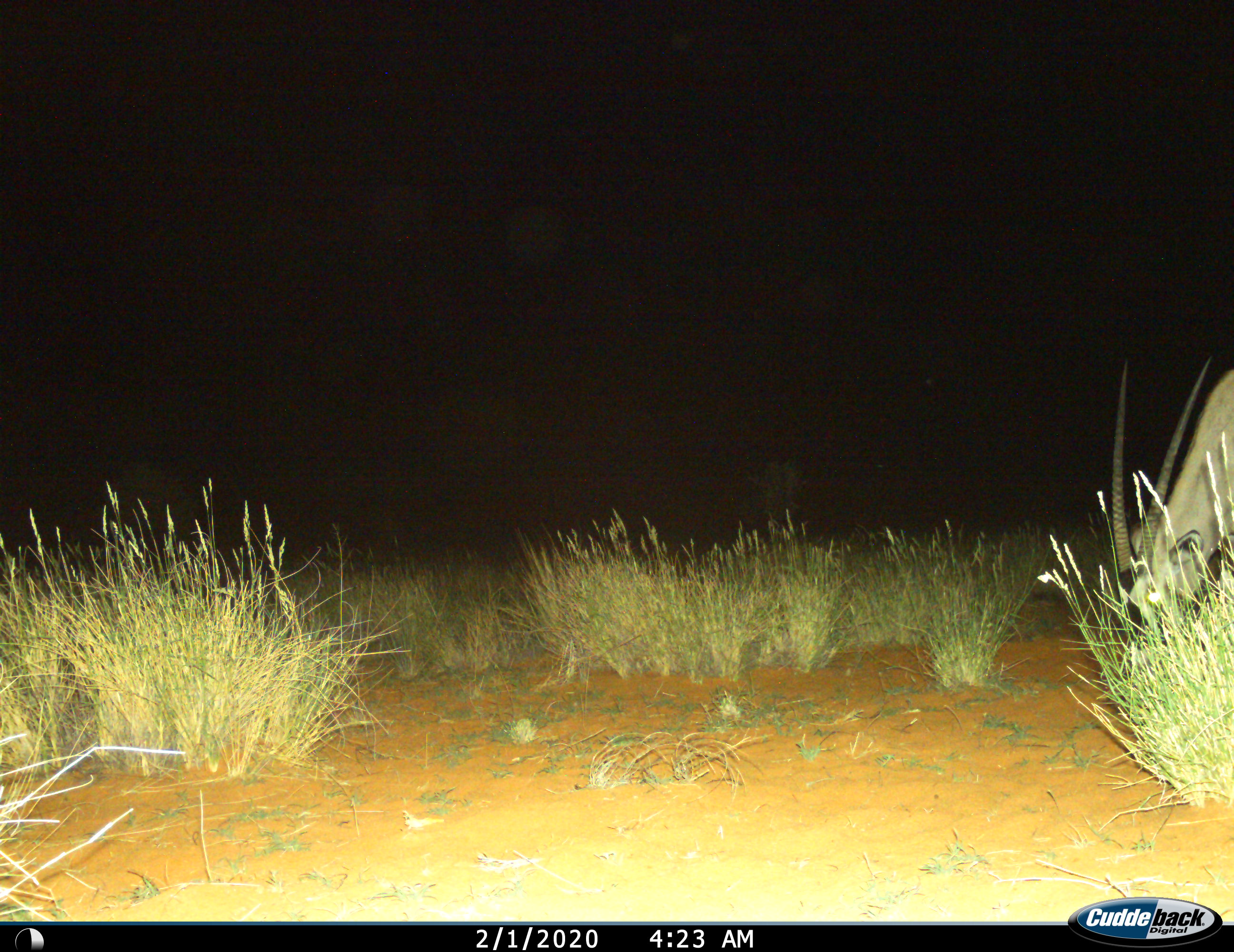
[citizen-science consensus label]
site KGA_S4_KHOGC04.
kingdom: Animalia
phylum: Chordata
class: Mammalia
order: Artiodactyla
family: Bovidae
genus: Oryx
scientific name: Oryx gazella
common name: gemsbok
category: oryx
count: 1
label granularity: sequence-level